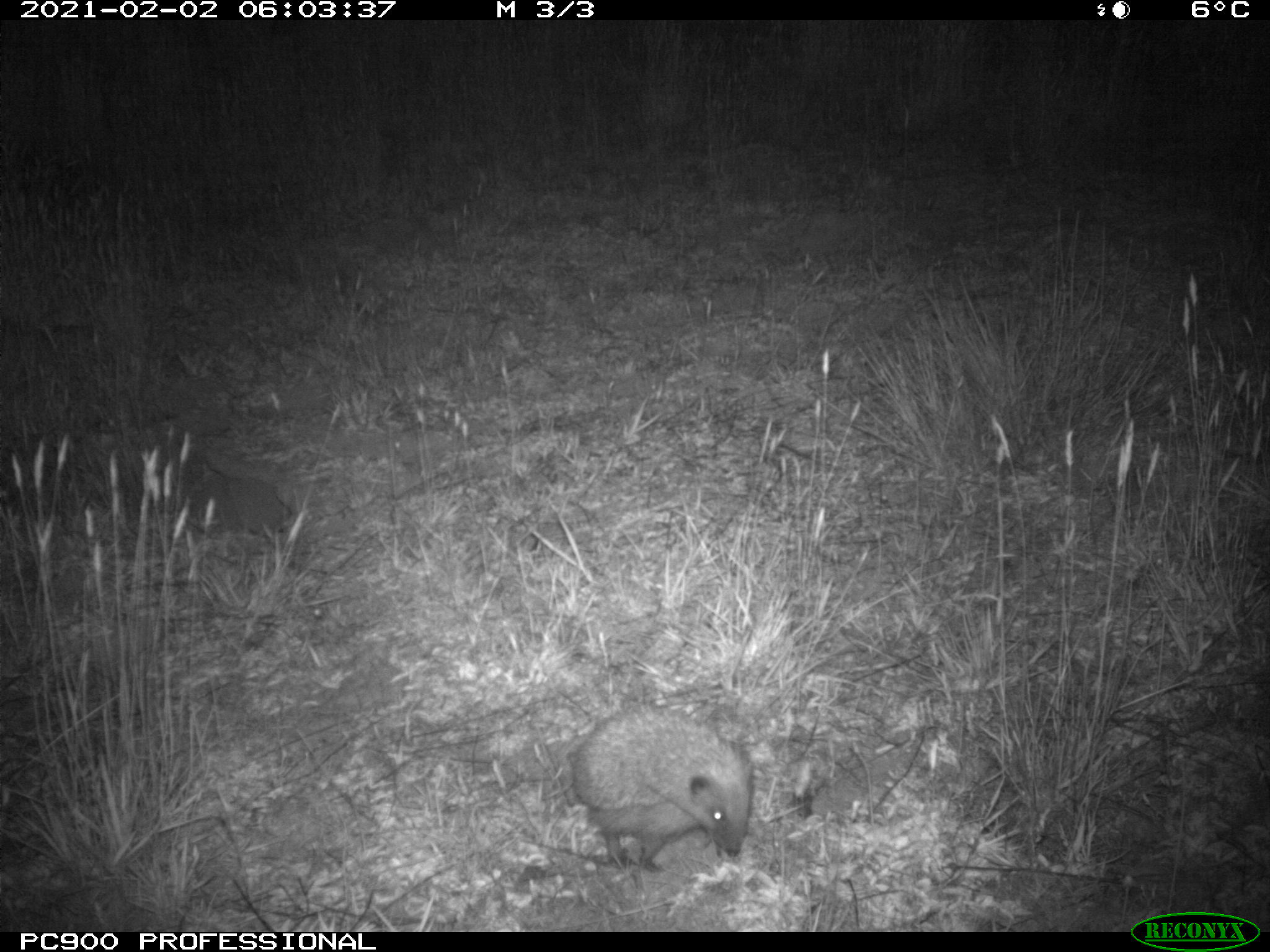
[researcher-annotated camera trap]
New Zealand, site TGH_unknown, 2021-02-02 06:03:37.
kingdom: Animalia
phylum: Chordata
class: Mammalia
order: Eulipotyphla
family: Erinaceidae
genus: Erinaceus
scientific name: Erinaceus europaeus europaeus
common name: european hedgehog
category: hedgehog